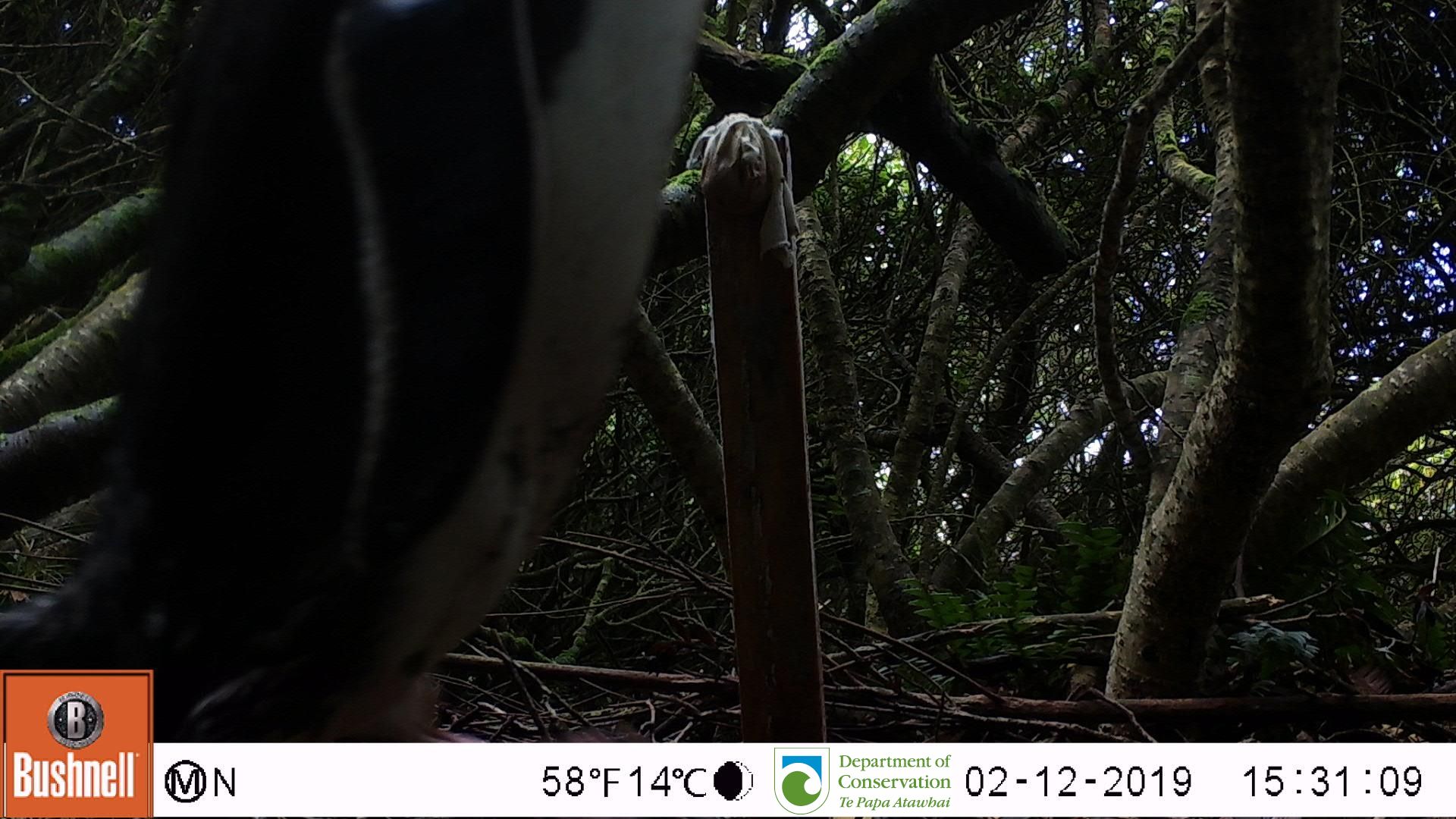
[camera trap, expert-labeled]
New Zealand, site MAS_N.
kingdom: Animalia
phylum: Chordata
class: Aves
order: Sphenisciformes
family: Spheniscidae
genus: Megadyptes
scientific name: Megadyptes antipodes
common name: yellow-eyed penguin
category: yellow eyed penguin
Yellow eyed penguin (yellow-eyed penguin) (Megadyptes antipodes).